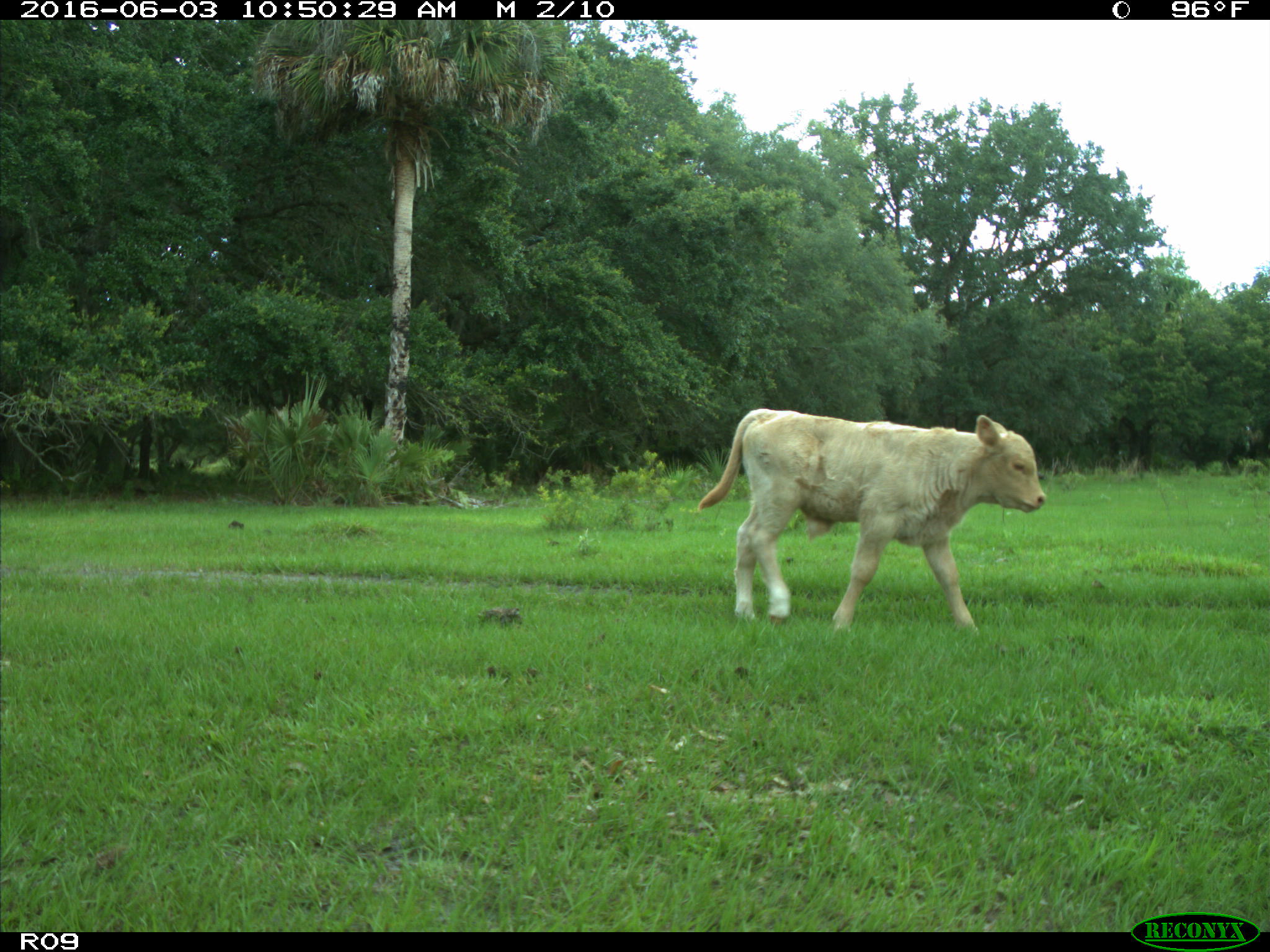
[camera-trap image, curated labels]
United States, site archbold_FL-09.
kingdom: Animalia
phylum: Chordata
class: Mammalia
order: Artiodactyla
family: Bovidae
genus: Bos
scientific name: Bos taurus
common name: domestic cow